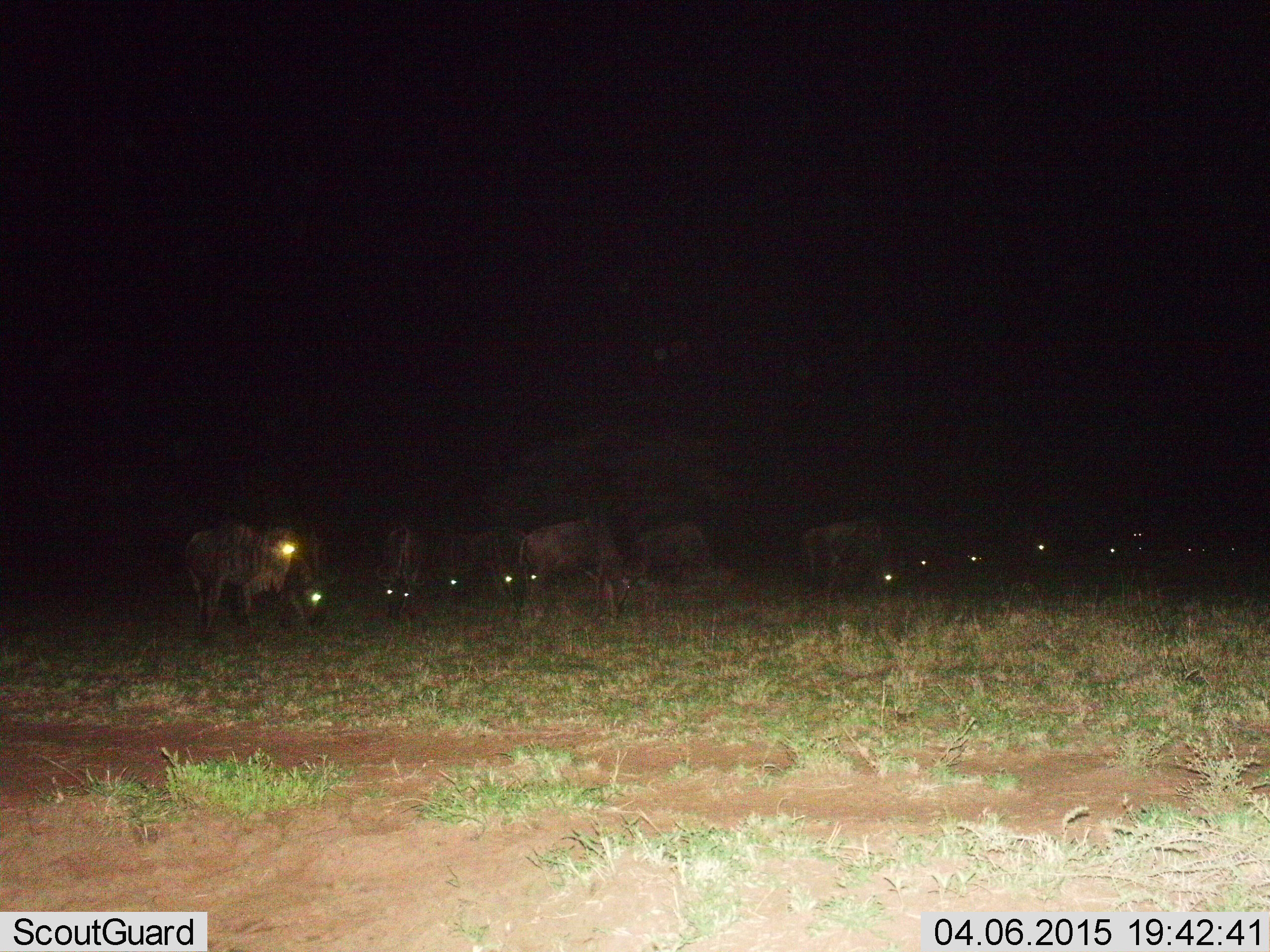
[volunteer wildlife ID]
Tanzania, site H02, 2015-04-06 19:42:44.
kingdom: Animalia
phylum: Chordata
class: Mammalia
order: Artiodactyla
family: Bovidae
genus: Connochaetes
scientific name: Connochaetes taurinus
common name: blue wildebeest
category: wildebeest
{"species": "wildebeest (blue wildebeest) (Connochaetes taurinus)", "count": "11-50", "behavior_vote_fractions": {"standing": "50%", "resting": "10%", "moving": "30%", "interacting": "0%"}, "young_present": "0%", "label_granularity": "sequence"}